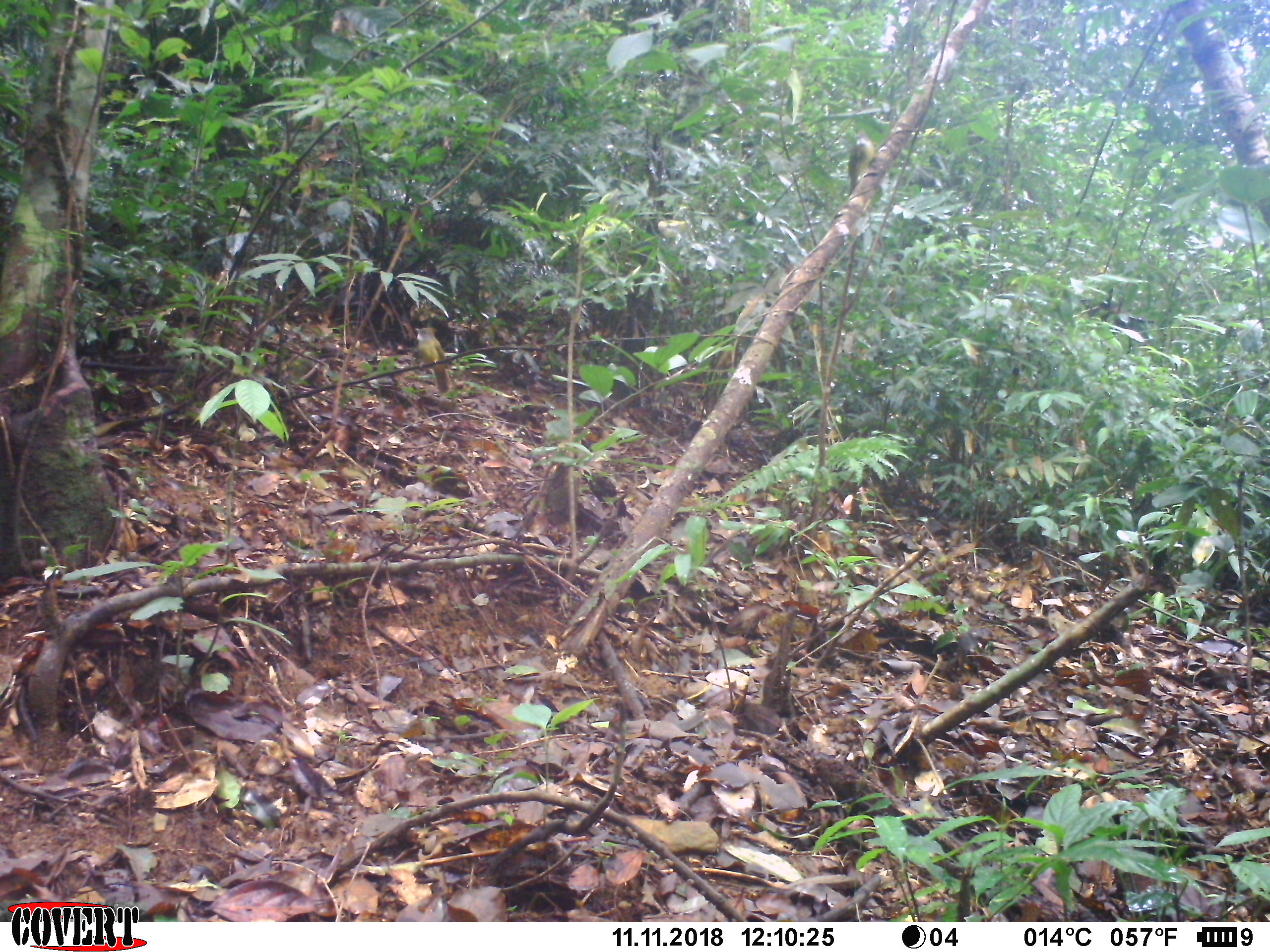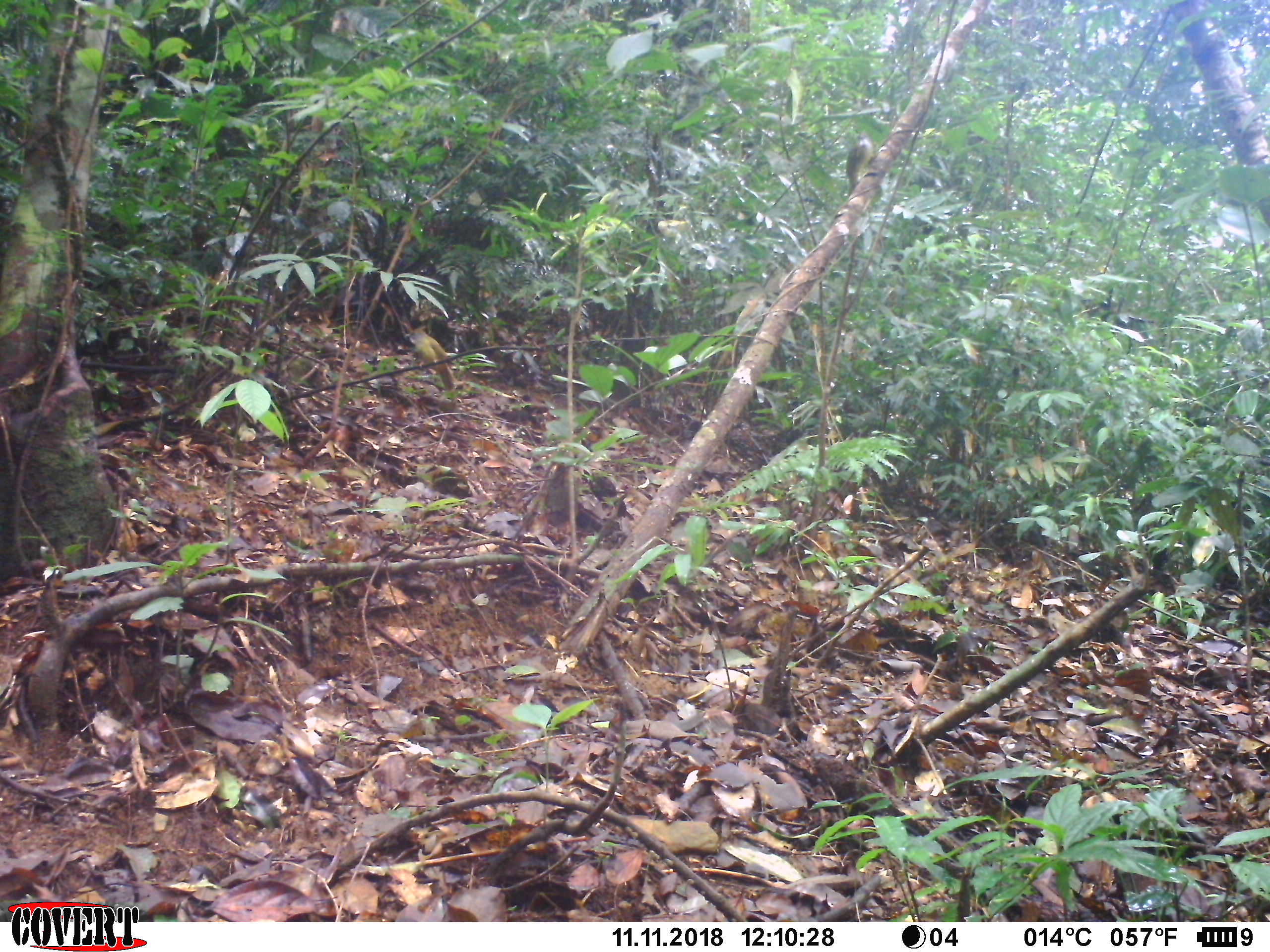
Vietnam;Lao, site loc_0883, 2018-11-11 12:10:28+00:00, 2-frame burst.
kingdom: Animalia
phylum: Chordata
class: Aves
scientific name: Aves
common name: bird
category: unidentified bird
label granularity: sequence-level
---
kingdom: Animalia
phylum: Chordata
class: Mammalia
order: Rodentia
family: Sciuridae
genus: Dremomys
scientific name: Dremomys rufigenis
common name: red-cheeked squirrel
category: red cheeked squirrel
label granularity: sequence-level